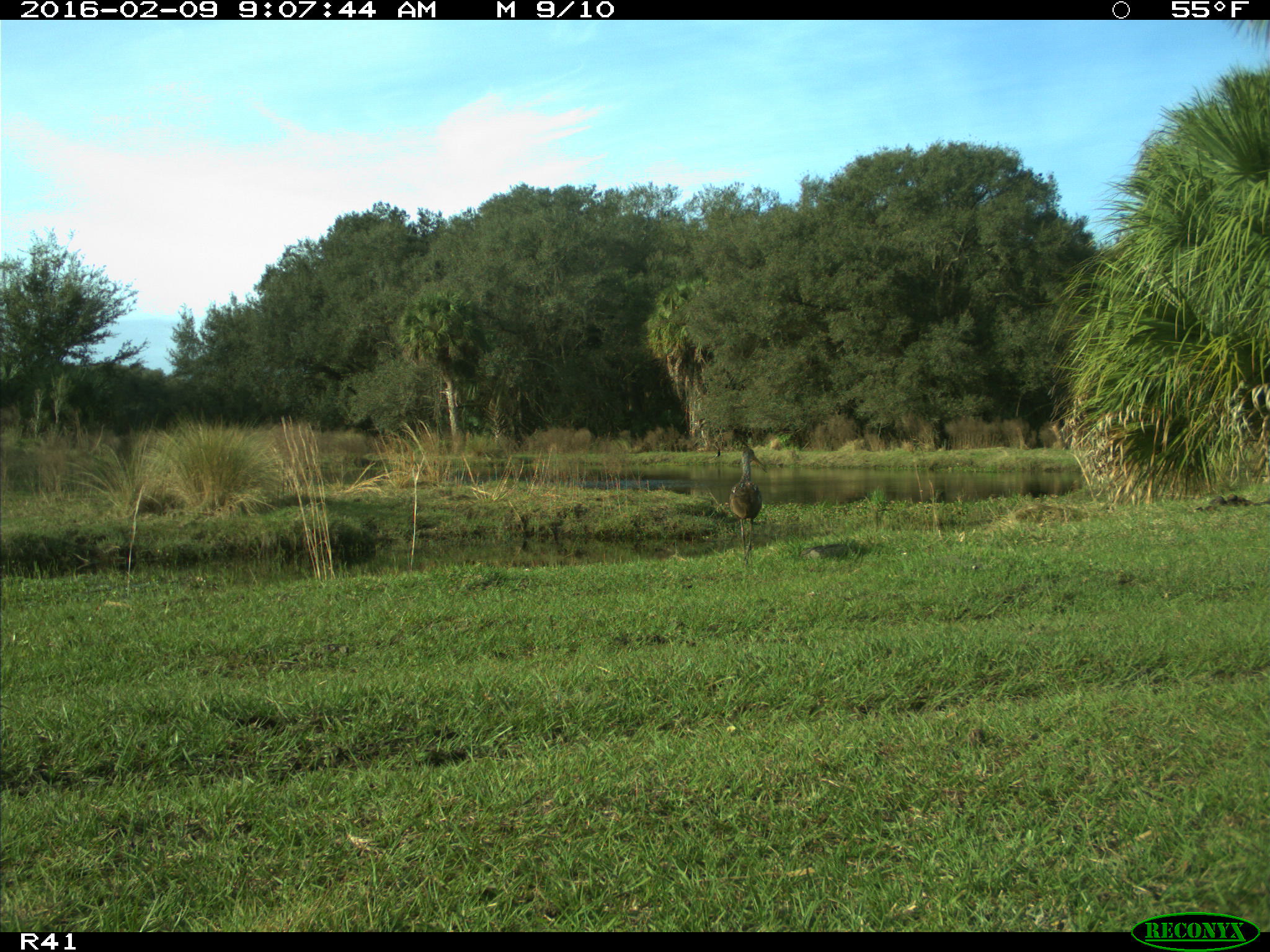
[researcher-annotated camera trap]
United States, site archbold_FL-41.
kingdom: Animalia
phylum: Chordata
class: Aves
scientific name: Aves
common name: birds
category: unidentified bird